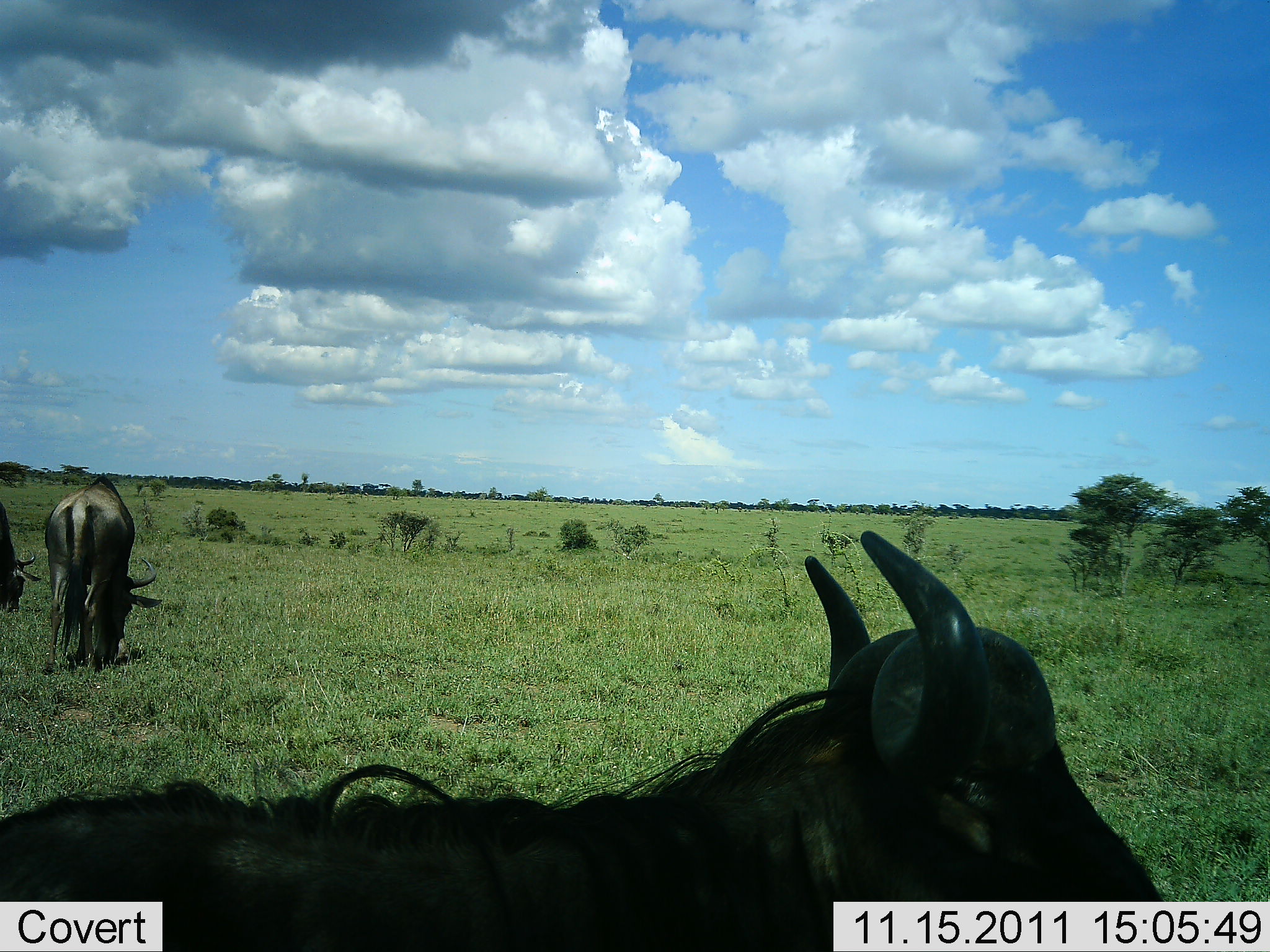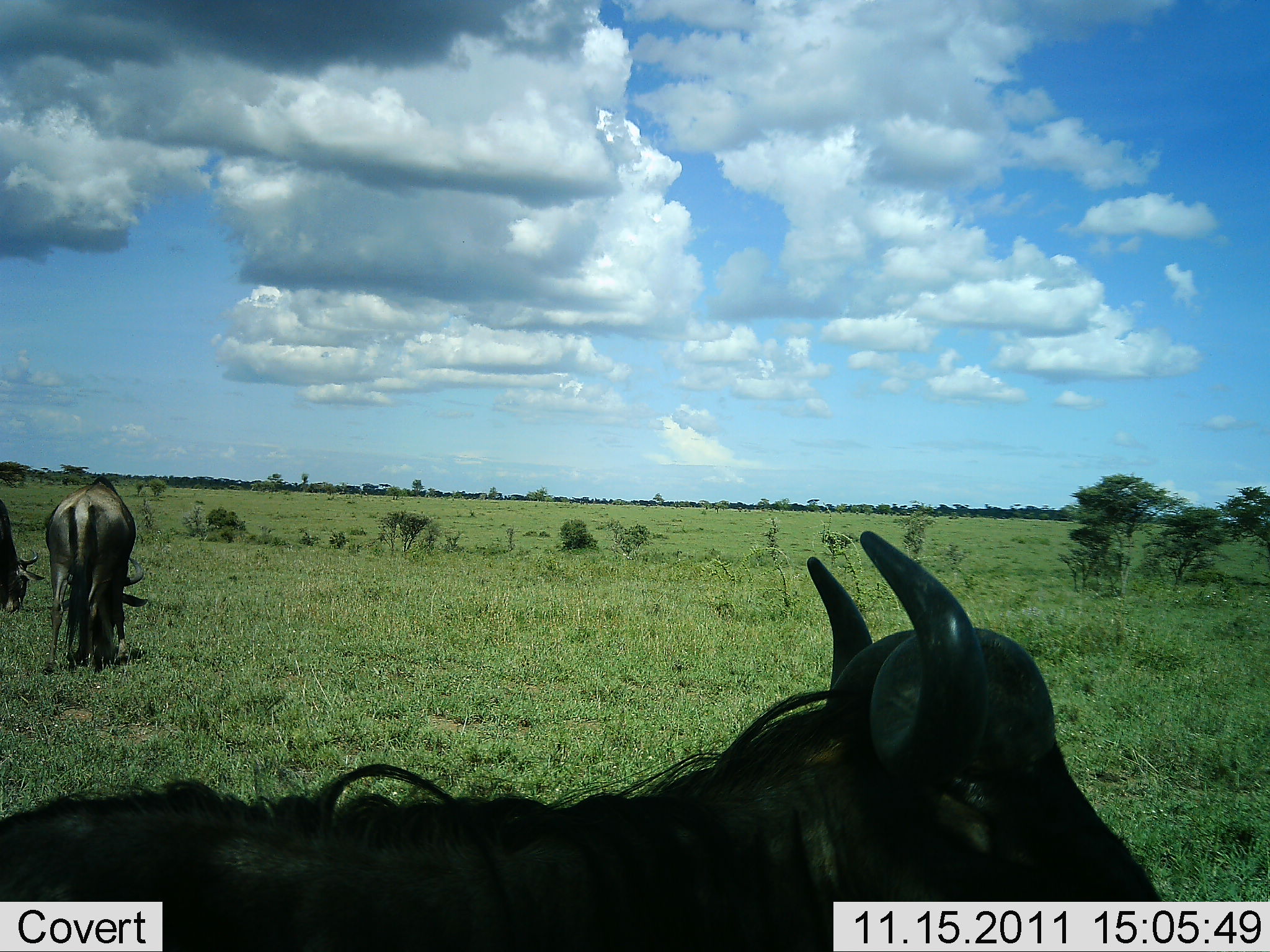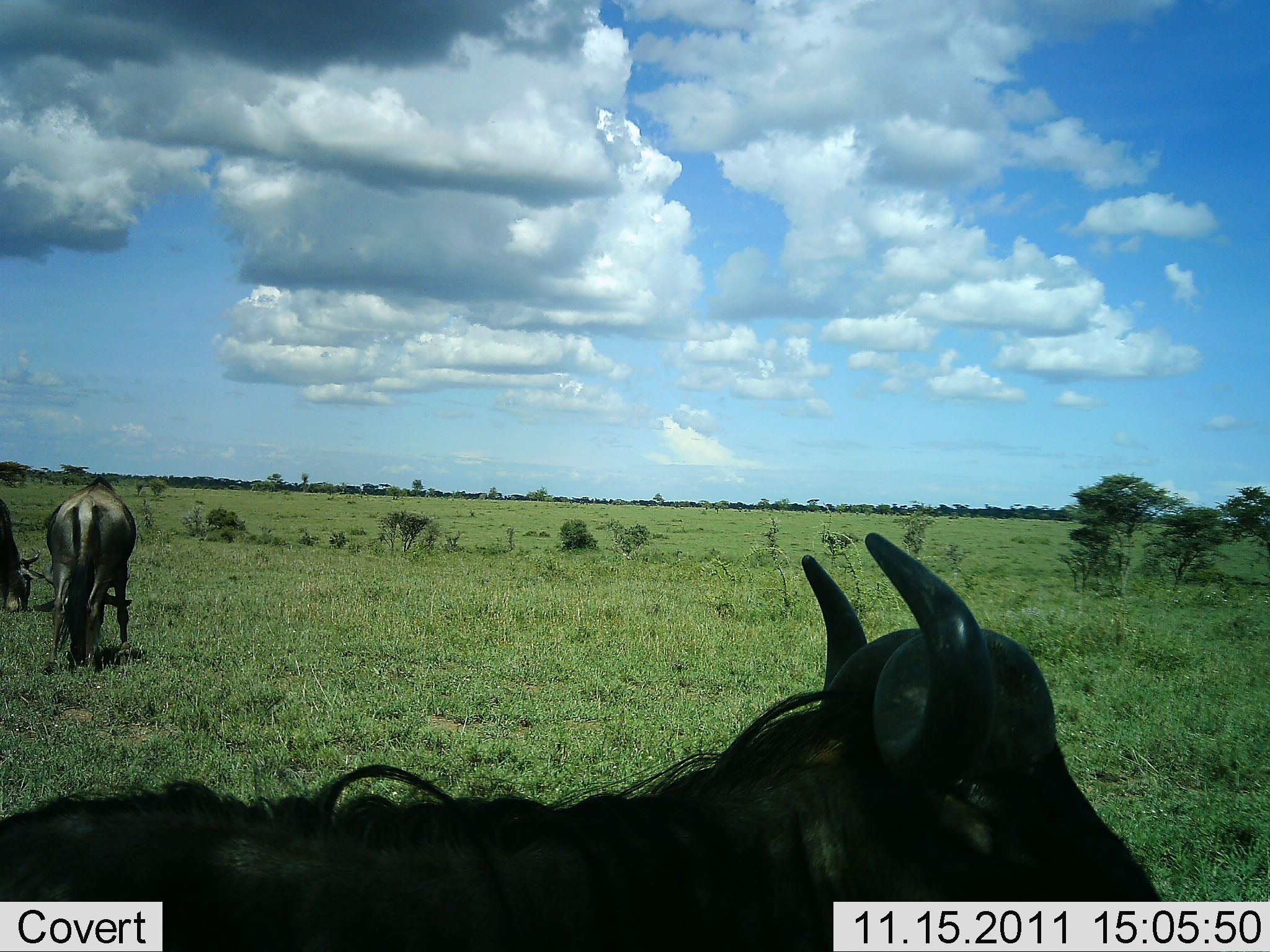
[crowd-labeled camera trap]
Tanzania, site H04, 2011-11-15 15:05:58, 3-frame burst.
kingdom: Animalia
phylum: Chordata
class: Mammalia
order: Artiodactyla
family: Bovidae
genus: Connochaetes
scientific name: Connochaetes taurinus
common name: blue wildebeest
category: wildebeest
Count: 3.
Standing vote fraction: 50%.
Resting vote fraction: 21%.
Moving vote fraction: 7%.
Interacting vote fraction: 0%.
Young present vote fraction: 0%.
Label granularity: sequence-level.